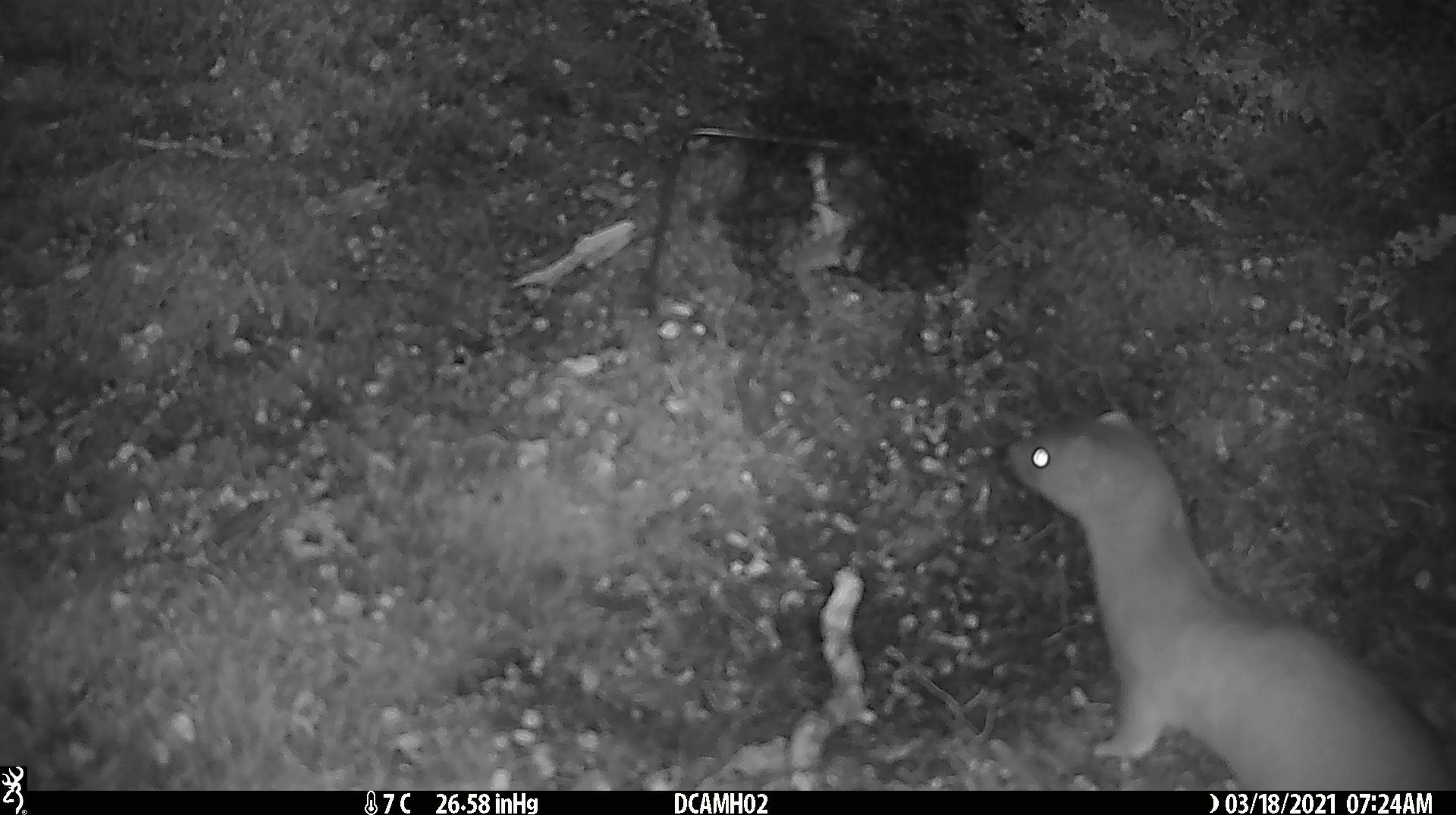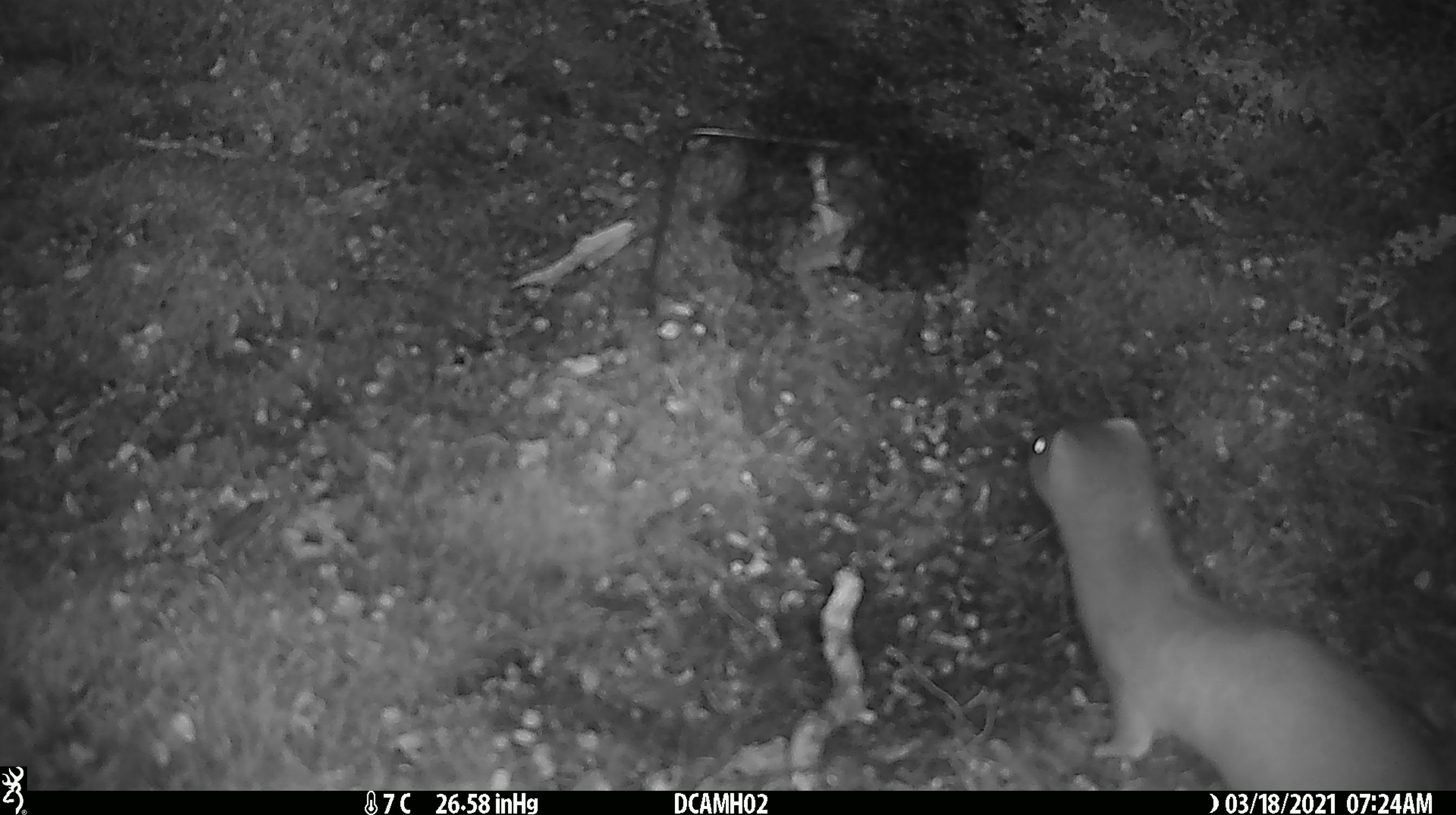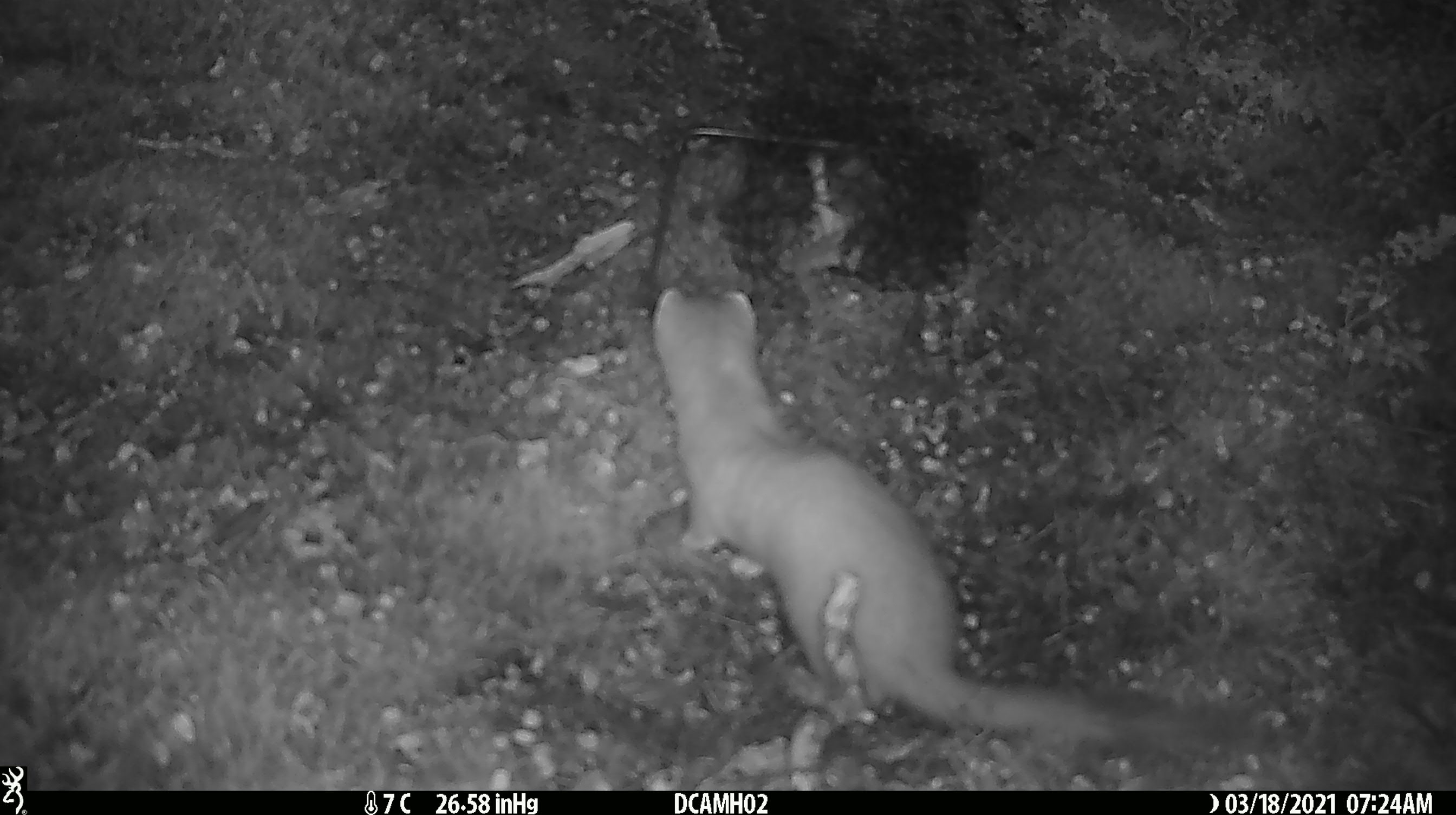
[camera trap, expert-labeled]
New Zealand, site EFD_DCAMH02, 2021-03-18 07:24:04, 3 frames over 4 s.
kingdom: Animalia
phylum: Chordata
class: Mammalia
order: Carnivora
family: Mustelidae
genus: Mustela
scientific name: Mustela erminea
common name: stoat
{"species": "stoat (Mustela erminea)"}